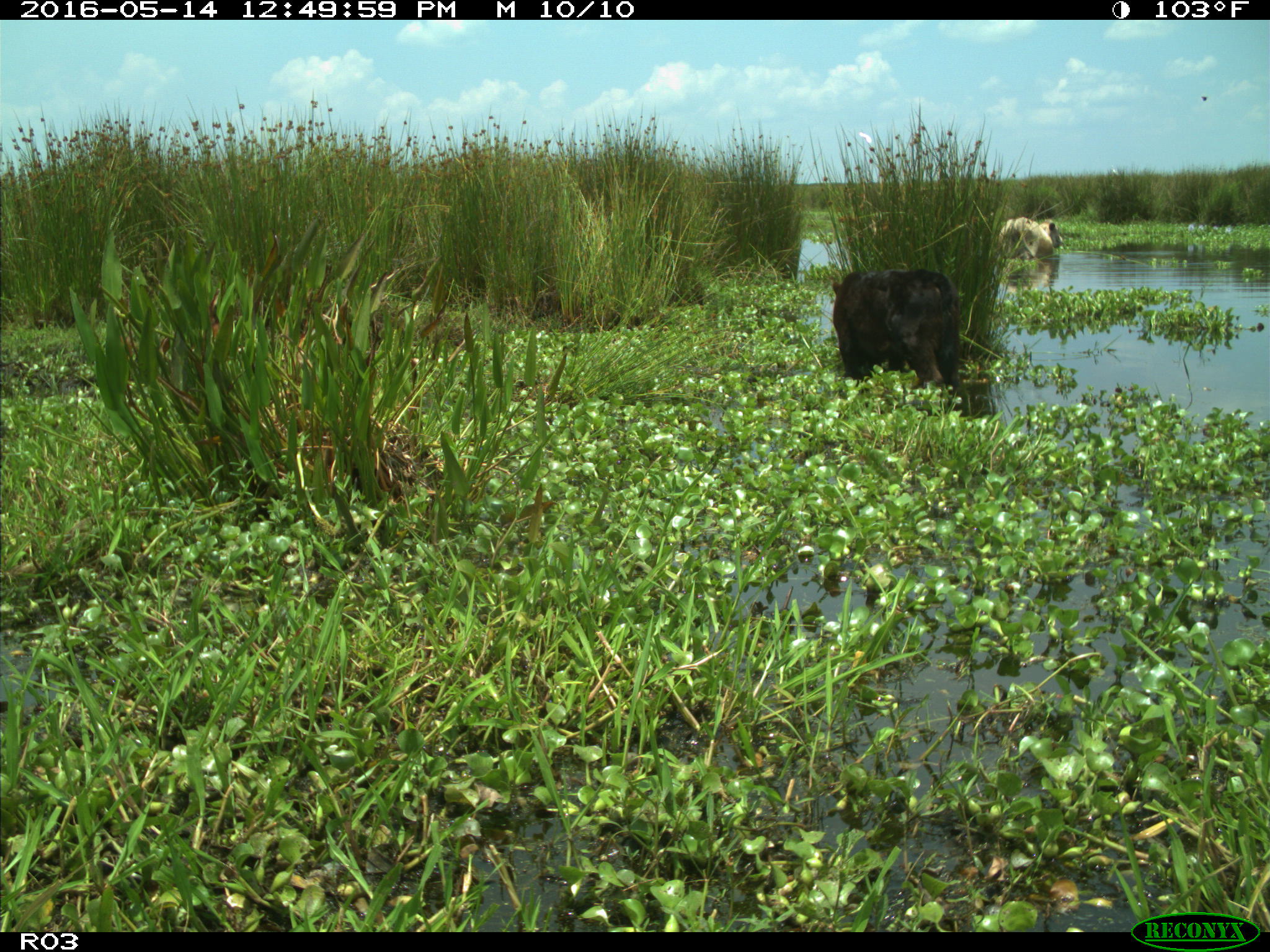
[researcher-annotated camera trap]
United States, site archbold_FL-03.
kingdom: Animalia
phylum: Chordata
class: Mammalia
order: Artiodactyla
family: Bovidae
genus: Bos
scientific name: Bos taurus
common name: domestic cow